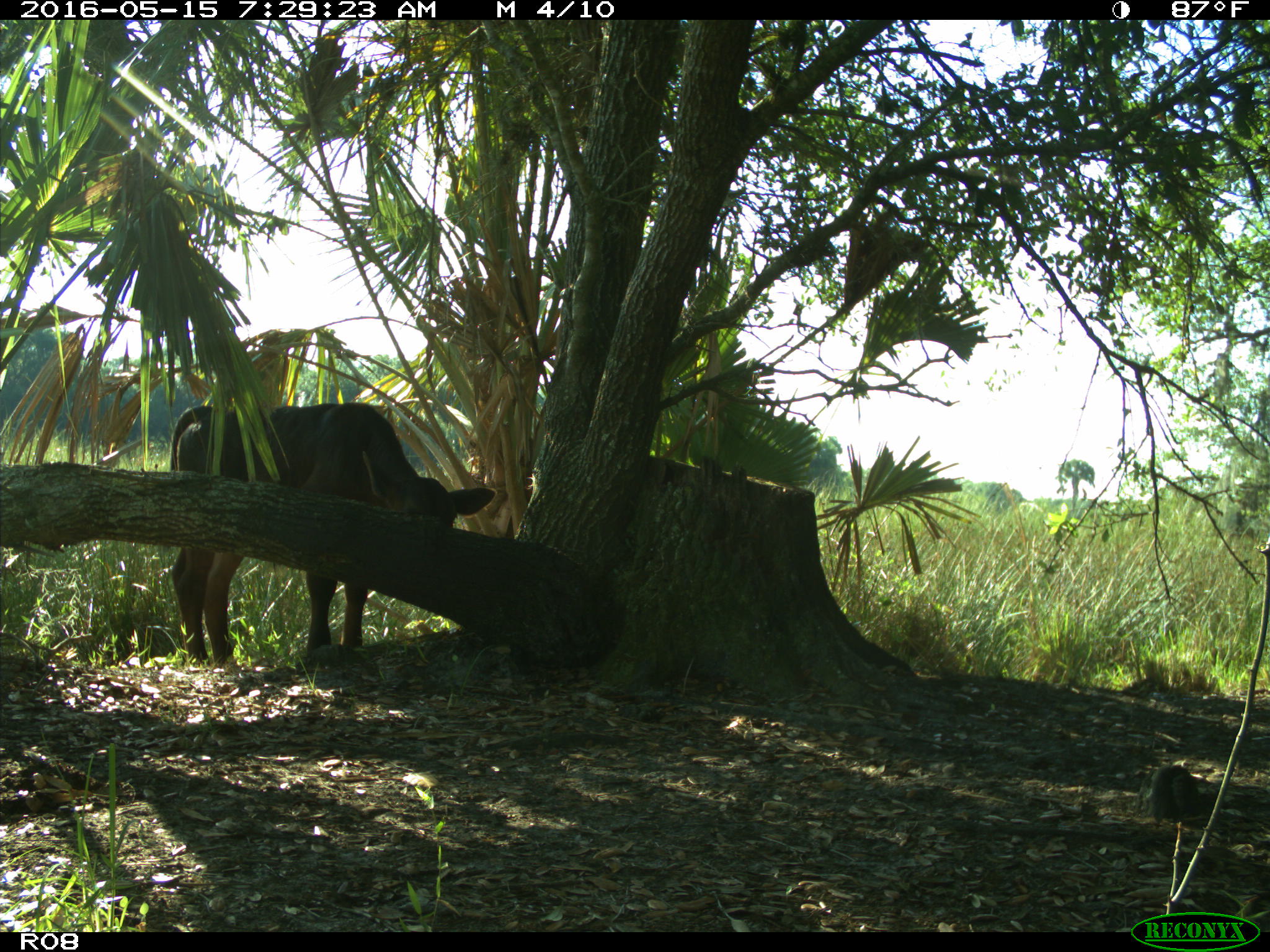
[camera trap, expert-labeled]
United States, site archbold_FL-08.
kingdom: Animalia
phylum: Chordata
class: Mammalia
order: Artiodactyla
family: Bovidae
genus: Bos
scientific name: Bos taurus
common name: domestic cow